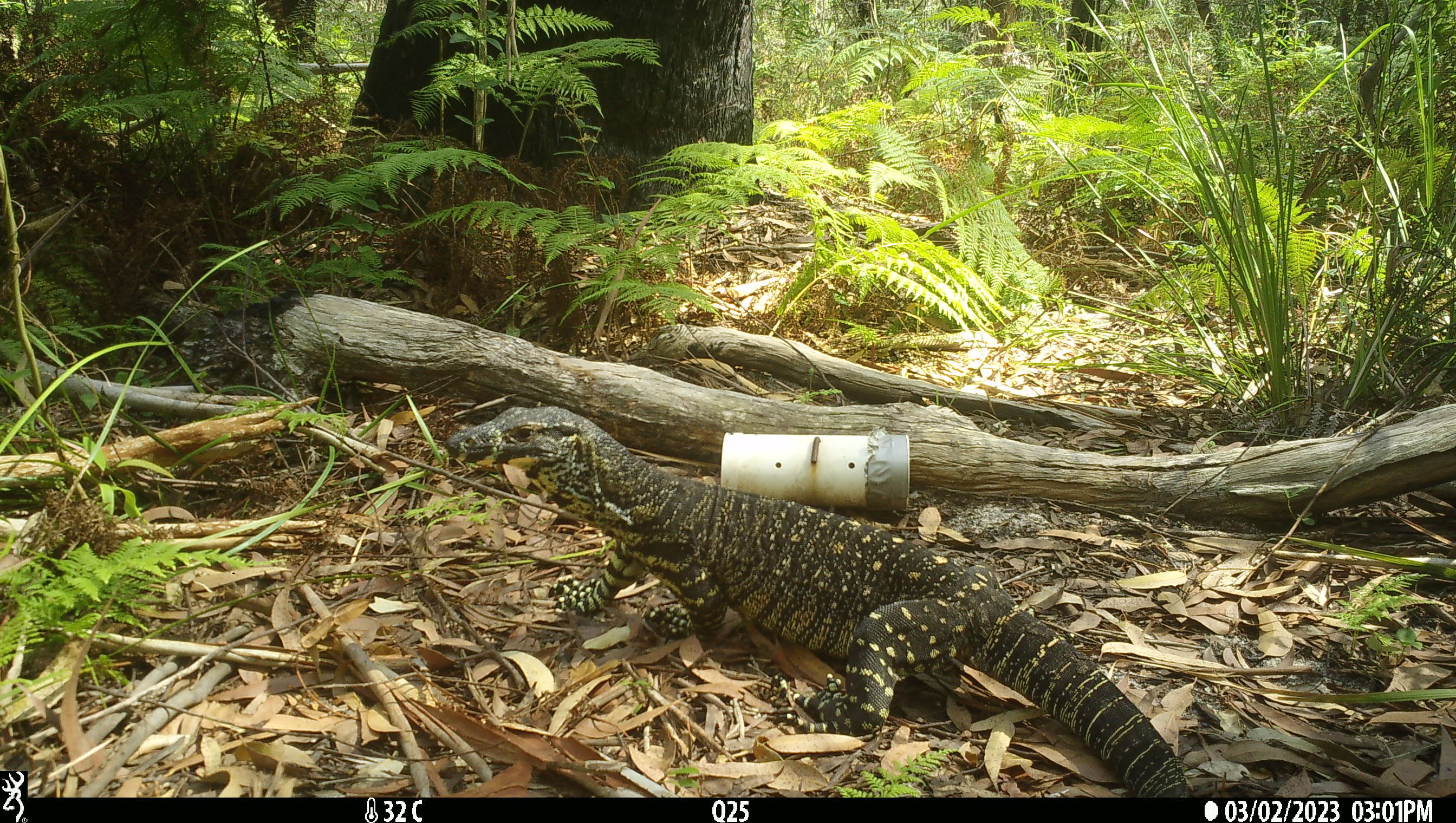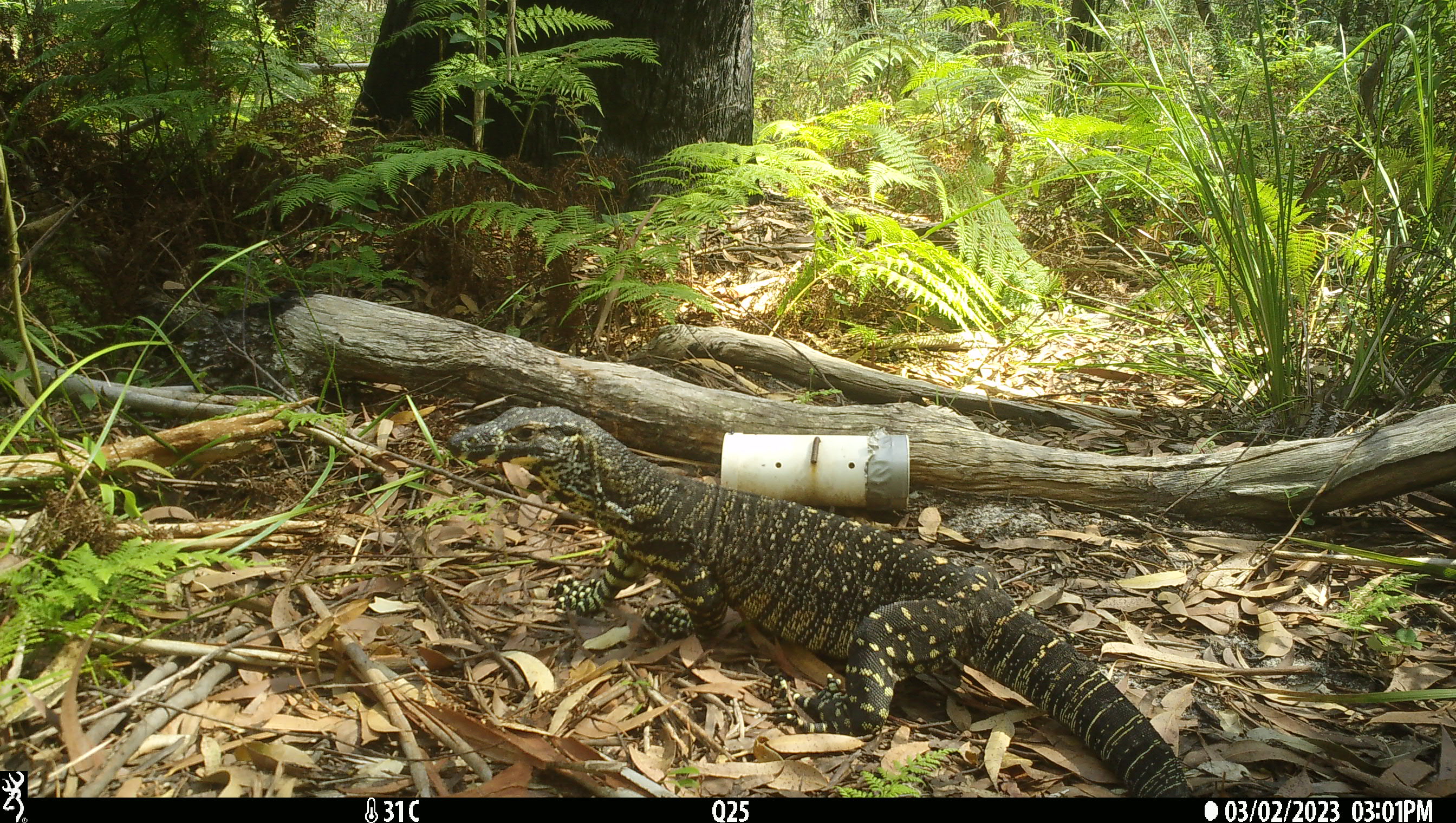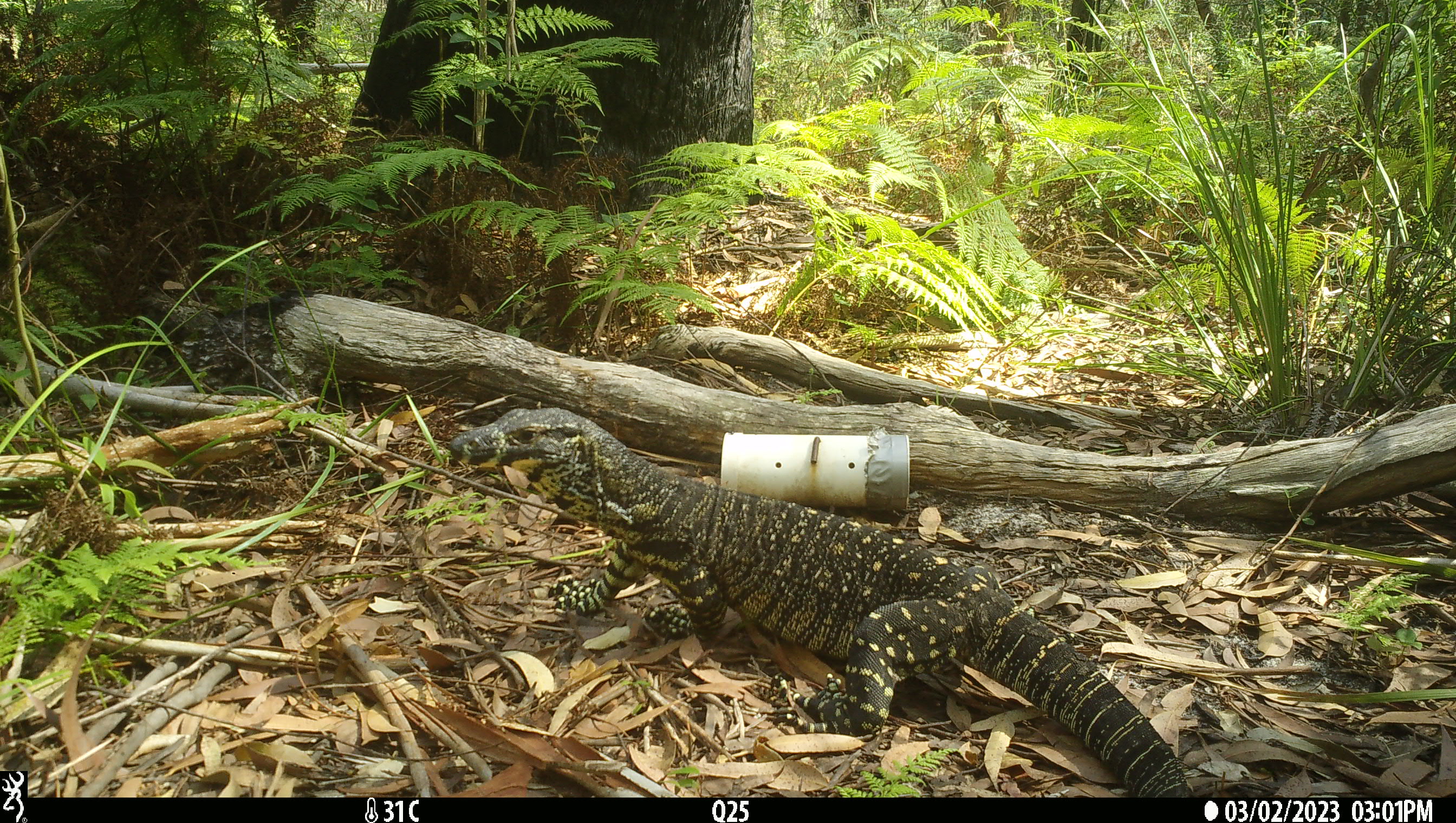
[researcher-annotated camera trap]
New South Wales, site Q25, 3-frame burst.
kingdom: Animalia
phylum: Chordata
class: Reptilia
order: Squamata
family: Varanidae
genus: Varanus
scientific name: Varanus varius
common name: lace monitor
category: goanna